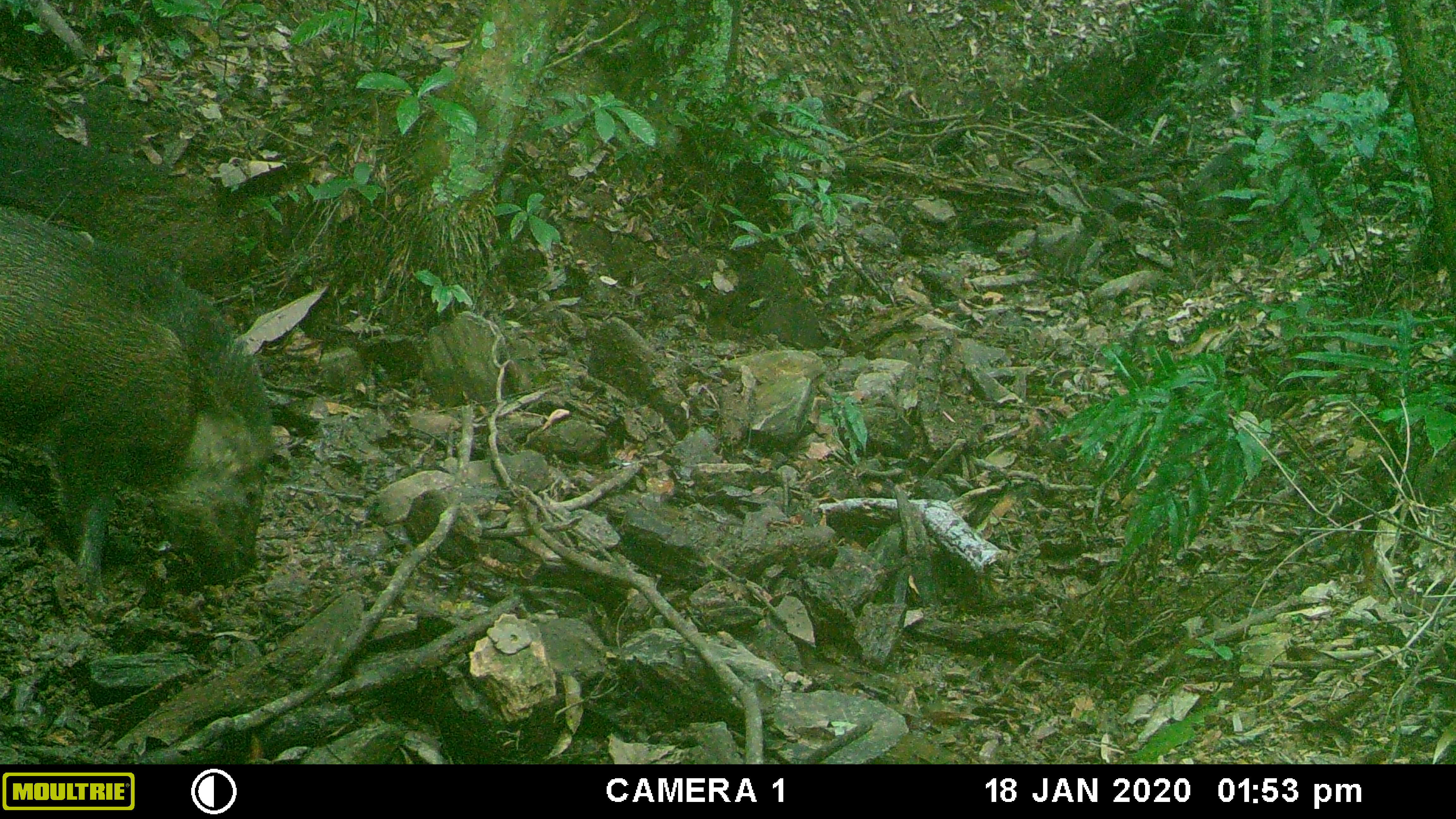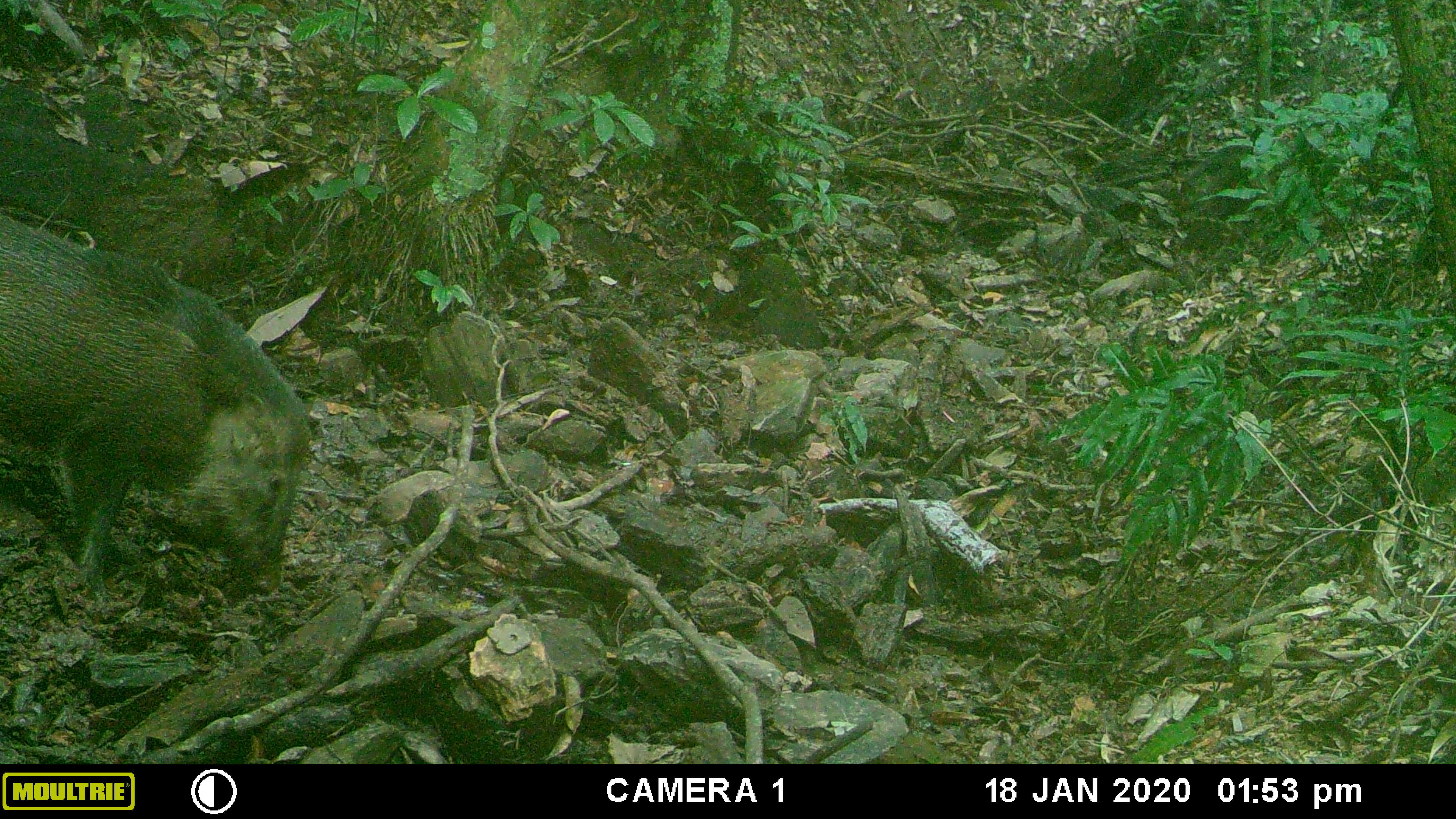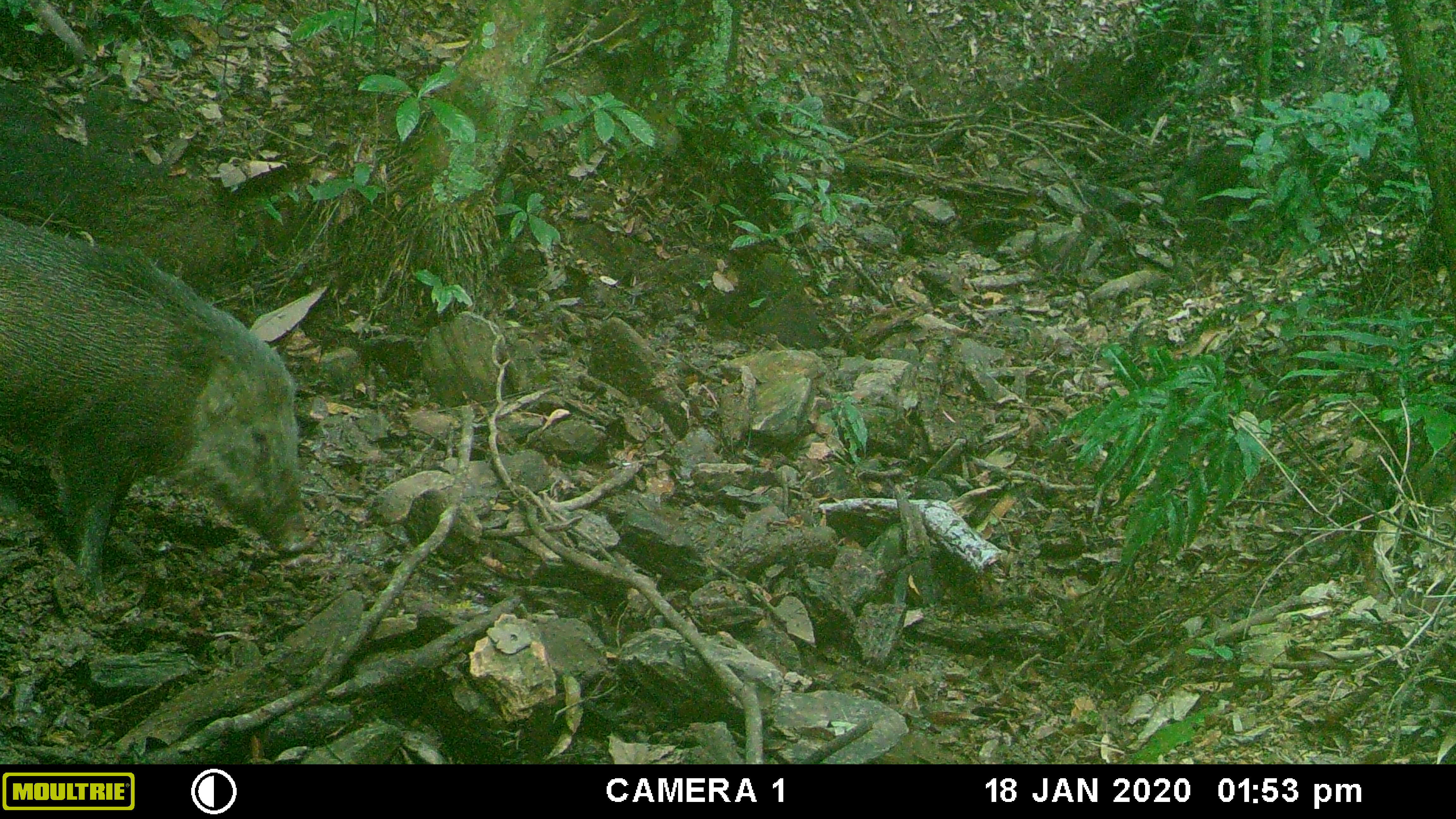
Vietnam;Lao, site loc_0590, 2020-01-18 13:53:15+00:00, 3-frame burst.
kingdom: Animalia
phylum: Chordata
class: Mammalia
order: Artiodactyla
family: Suidae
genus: Sus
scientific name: Sus scrofa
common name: eurasian wild pig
Eurasian wild pig (Sus scrofa). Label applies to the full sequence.